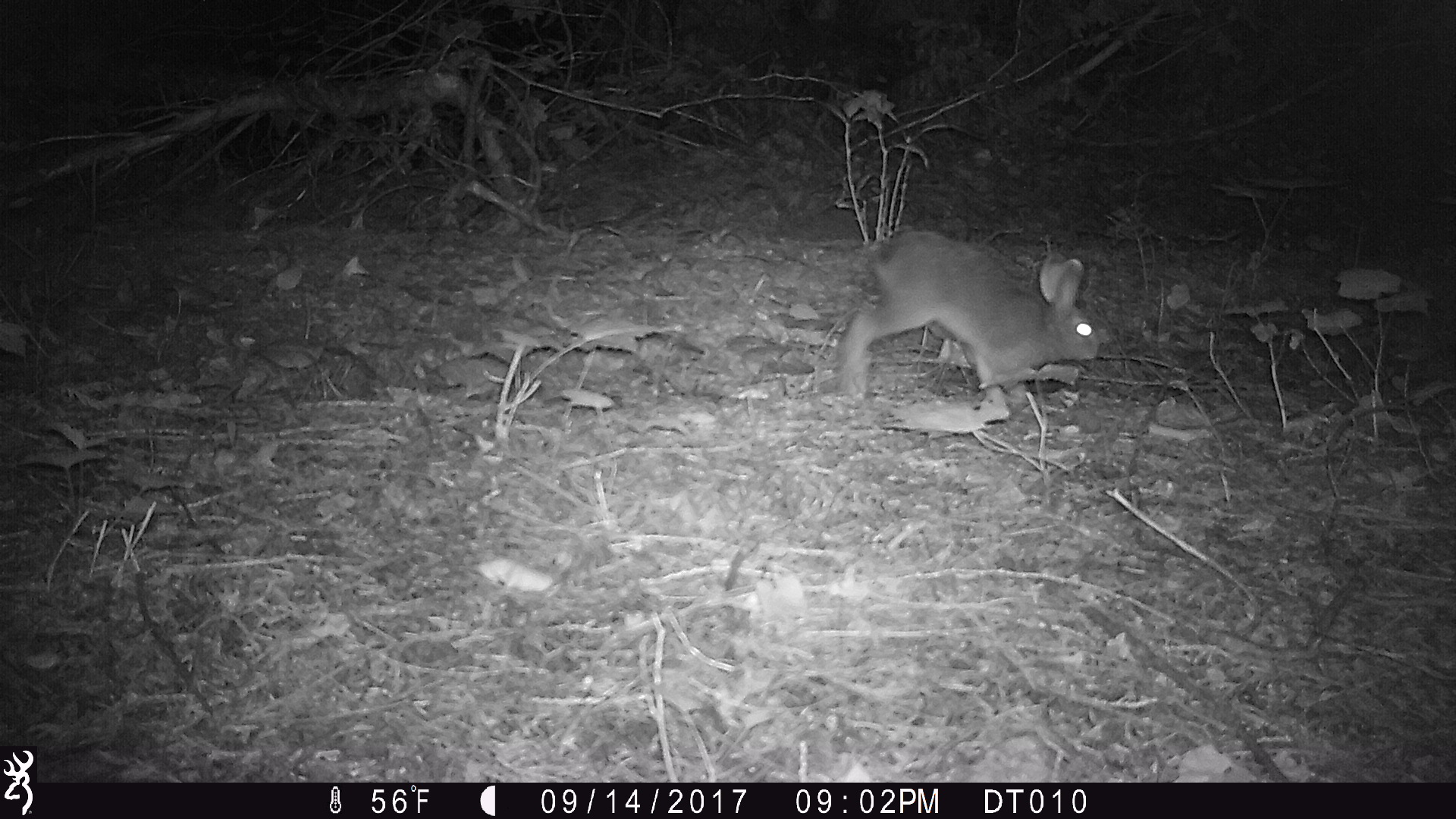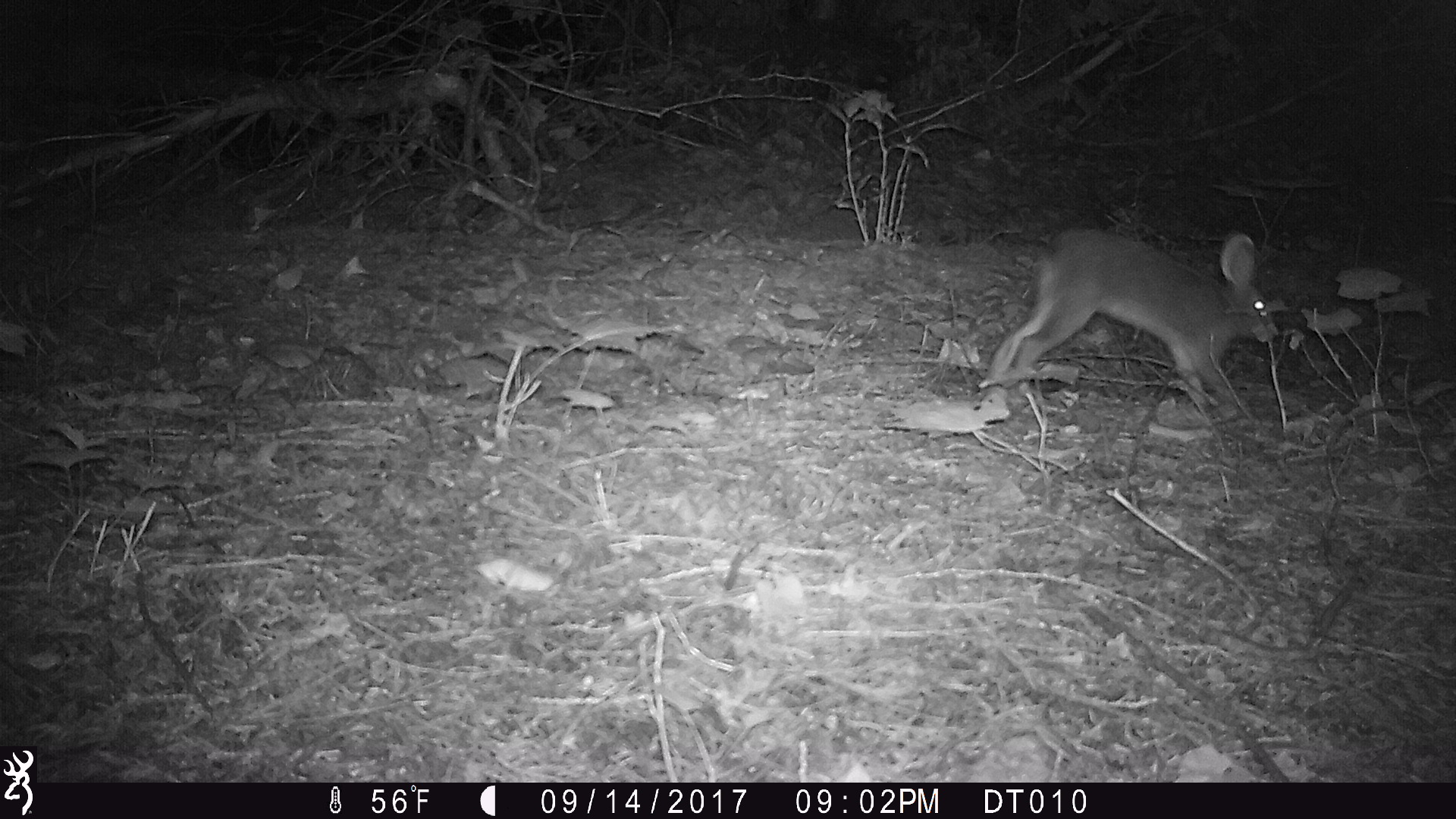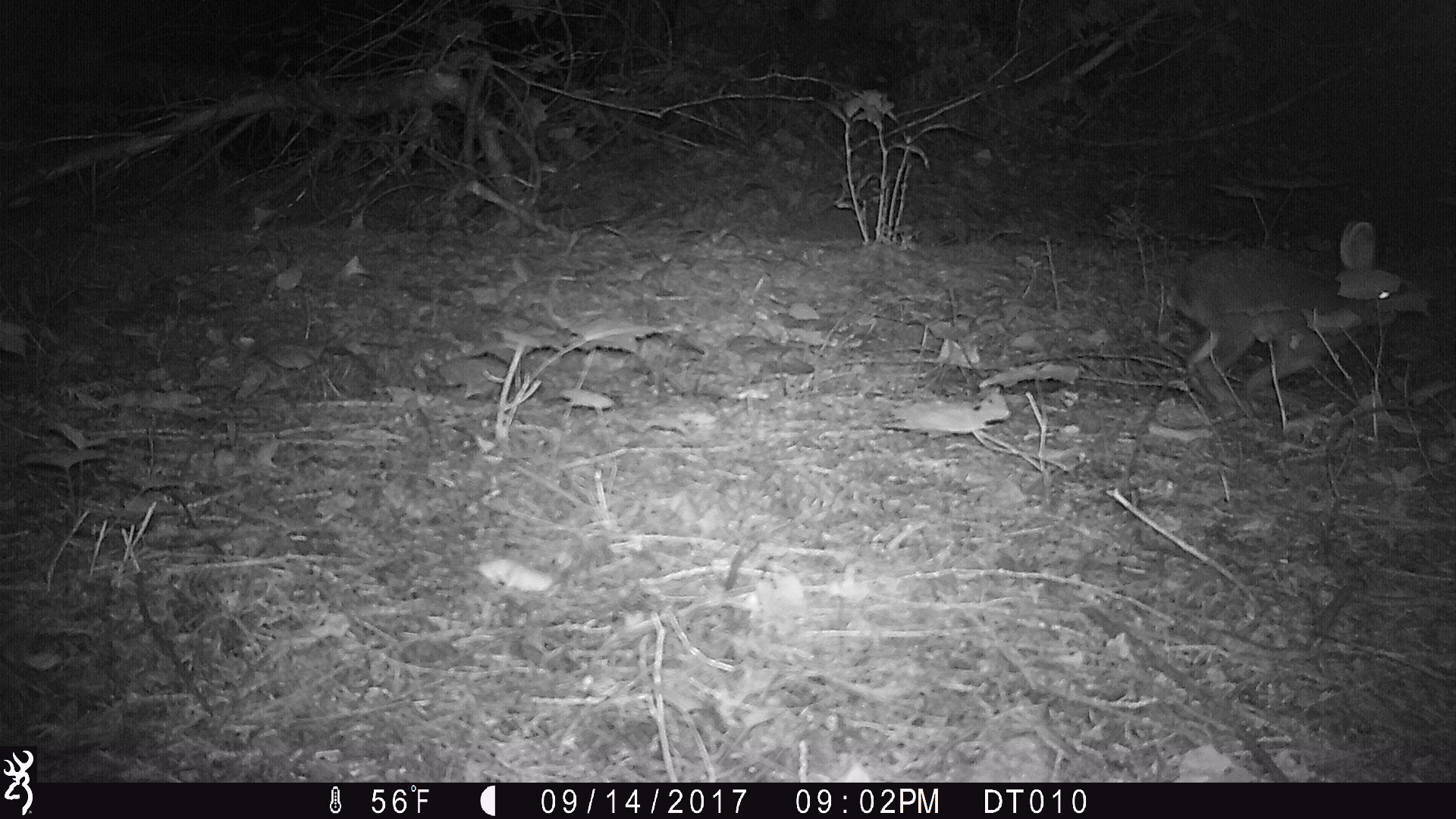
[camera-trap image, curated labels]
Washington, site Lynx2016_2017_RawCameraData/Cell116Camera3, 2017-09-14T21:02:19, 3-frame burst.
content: unidentified animal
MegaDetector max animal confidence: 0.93